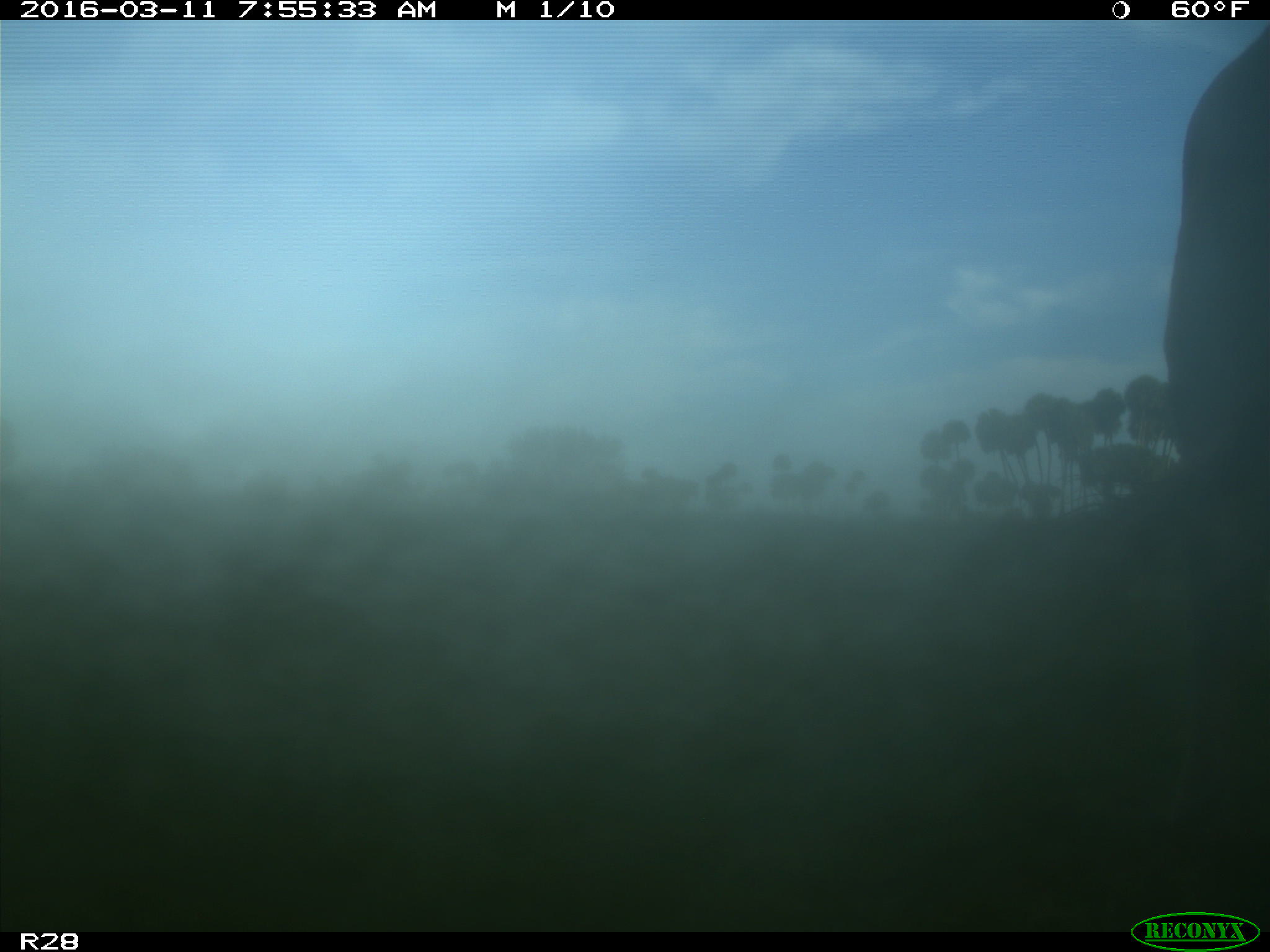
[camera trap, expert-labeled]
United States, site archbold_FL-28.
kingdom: Animalia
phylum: Chordata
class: Mammalia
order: Artiodactyla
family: Bovidae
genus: Bos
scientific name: Bos taurus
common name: domestic cow